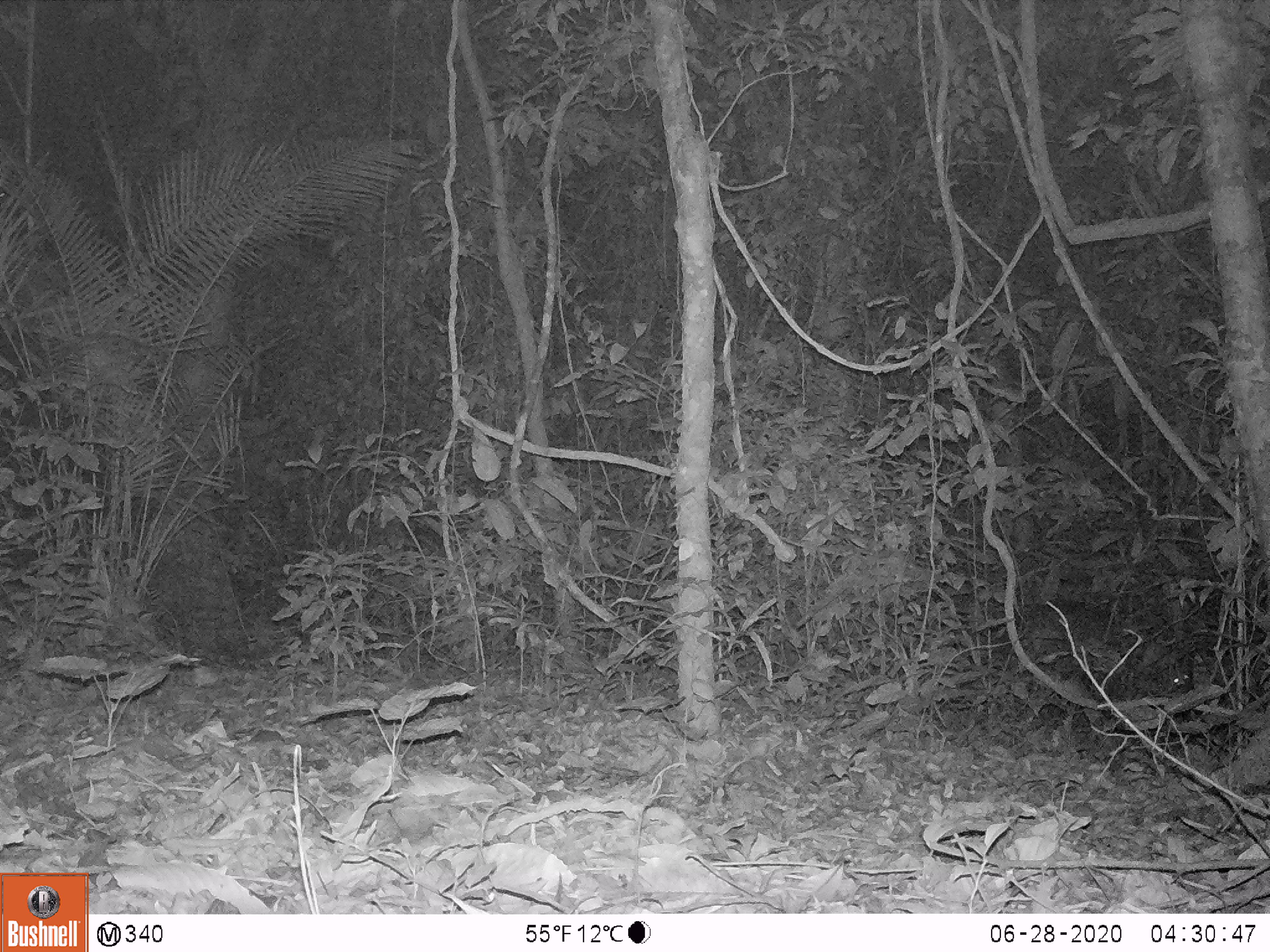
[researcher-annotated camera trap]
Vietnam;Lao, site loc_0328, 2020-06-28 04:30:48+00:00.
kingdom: Animalia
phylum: Chordata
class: Mammalia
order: Artiodactyla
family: Suidae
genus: Sus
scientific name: Sus scrofa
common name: eurasian wild pig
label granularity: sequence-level